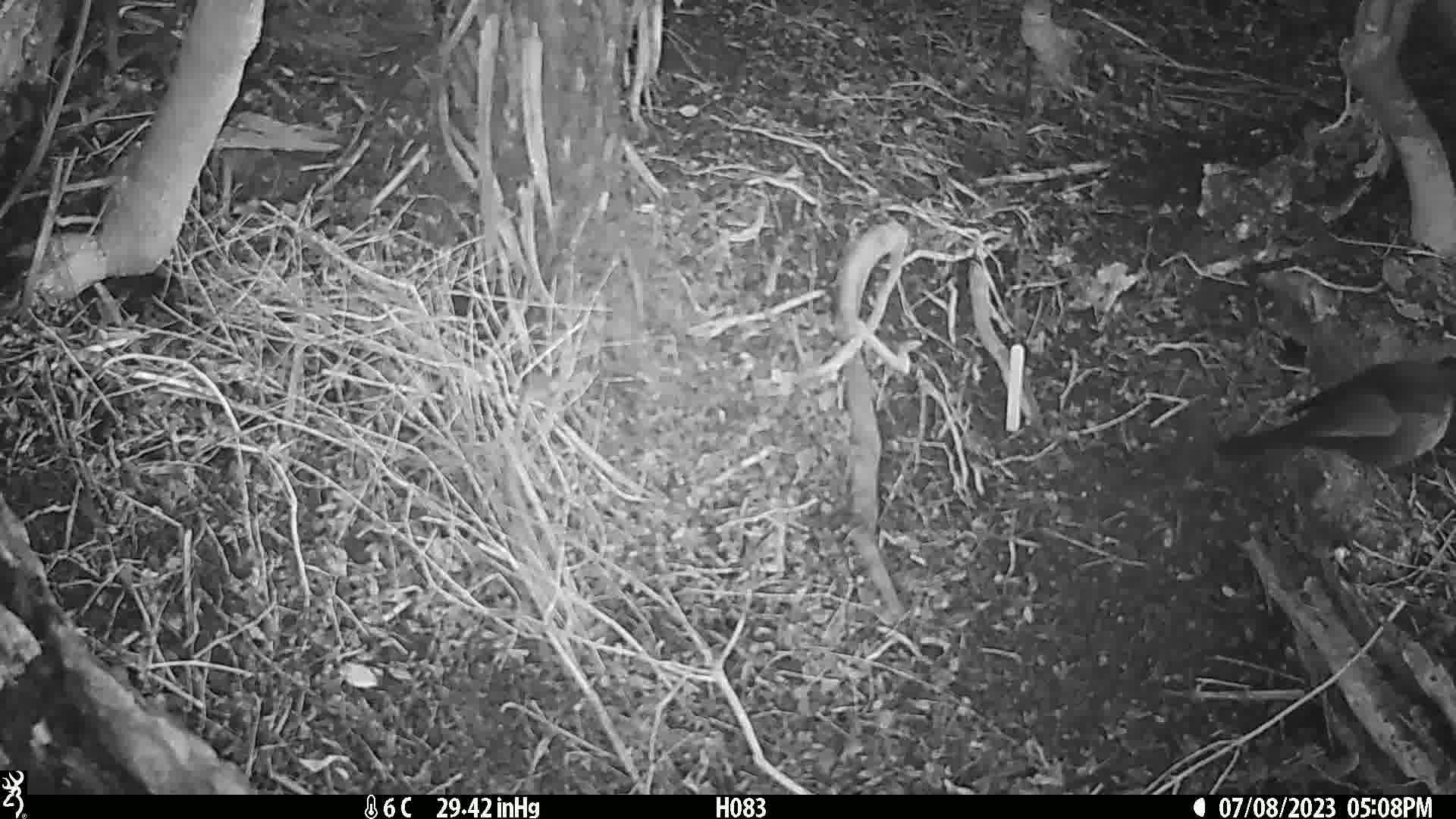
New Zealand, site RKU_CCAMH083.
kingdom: Animalia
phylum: Chordata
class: Aves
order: Passeriformes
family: Turdidae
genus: Turdus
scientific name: Turdus merula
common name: eurasian blackbird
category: blackbird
Blackbird (eurasian blackbird) (Turdus merula).